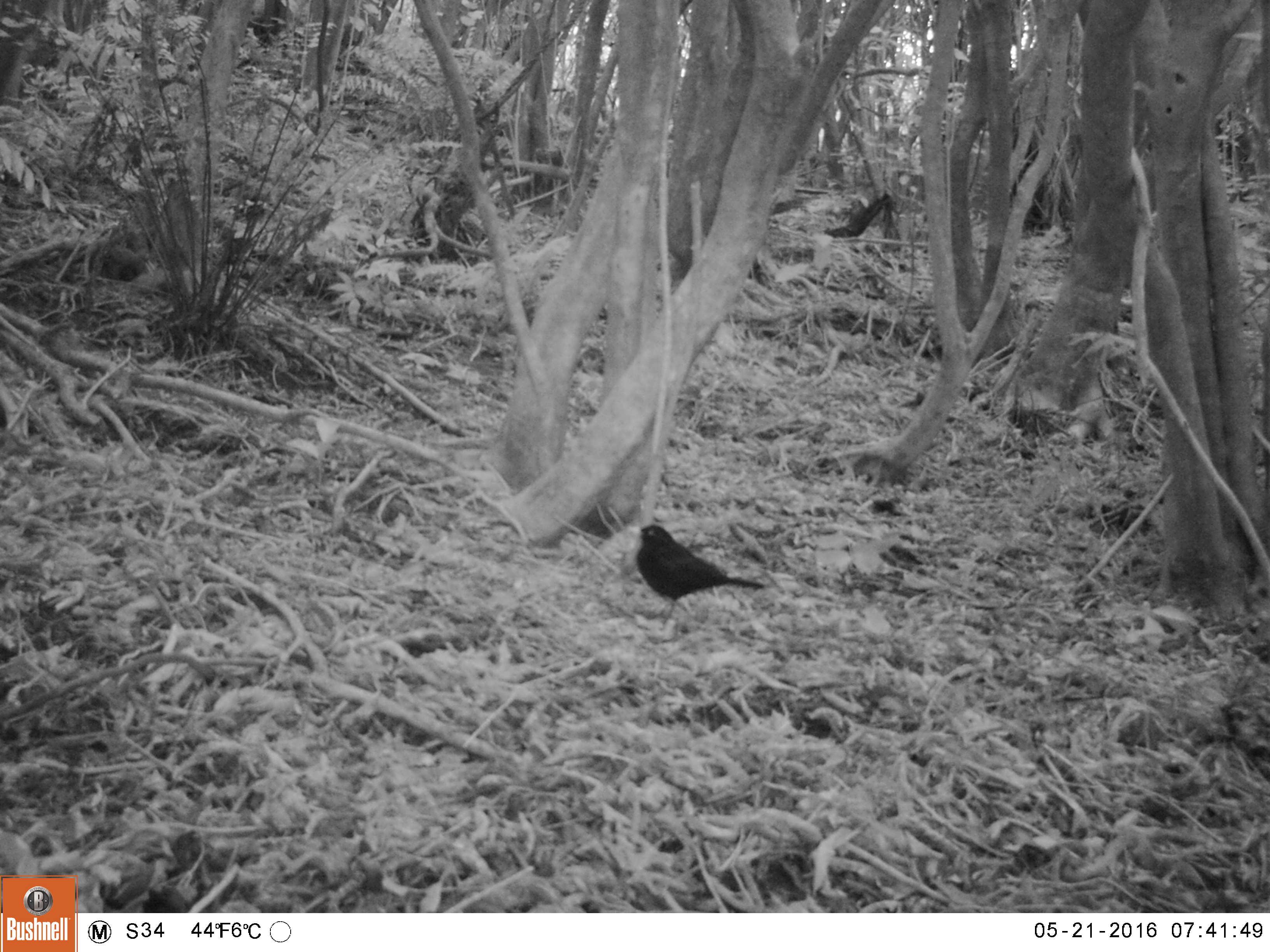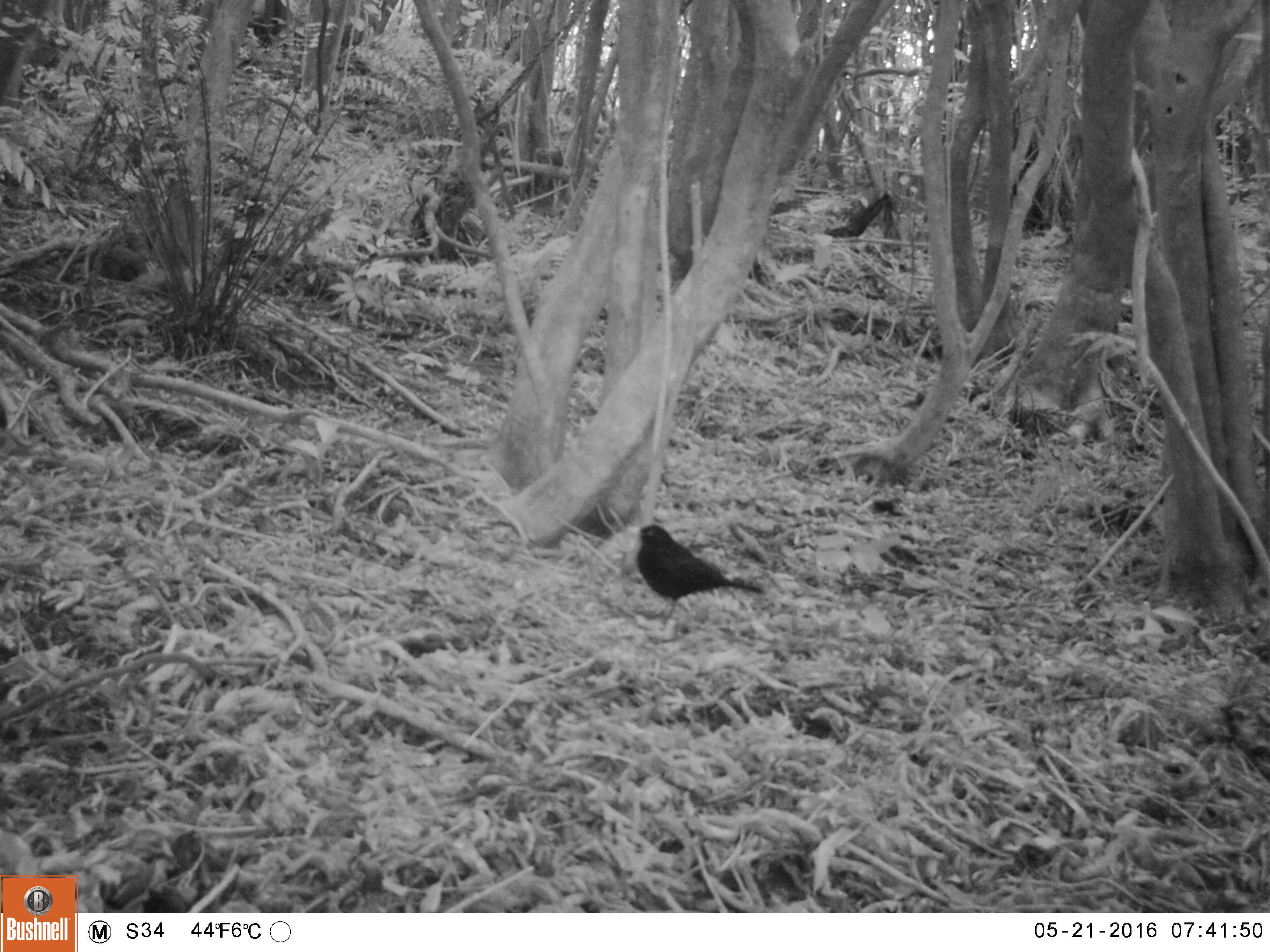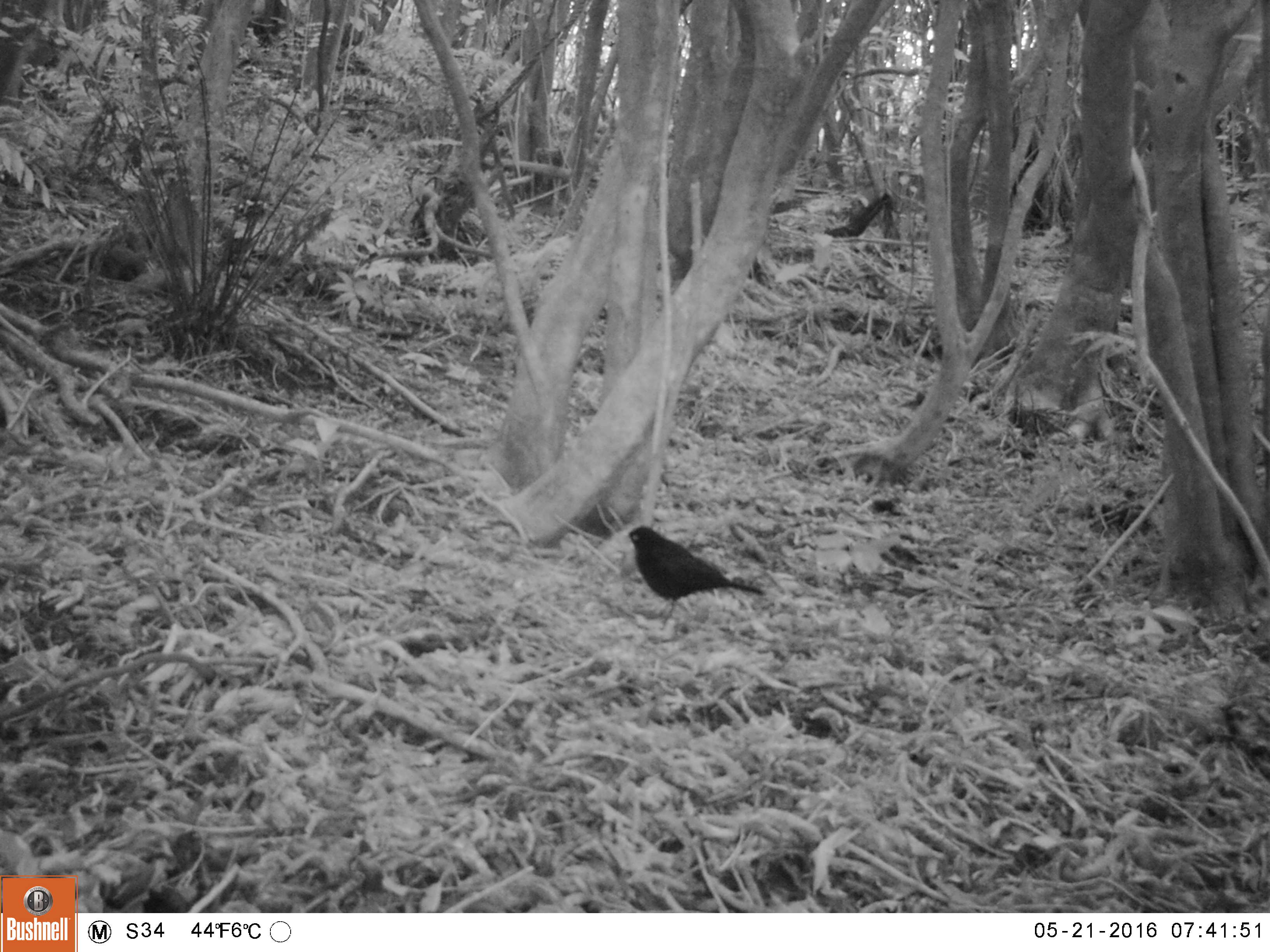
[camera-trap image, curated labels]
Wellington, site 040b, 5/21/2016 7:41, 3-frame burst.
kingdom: Animalia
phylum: Chordata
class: Aves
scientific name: Aves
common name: bird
Bird (Aves).